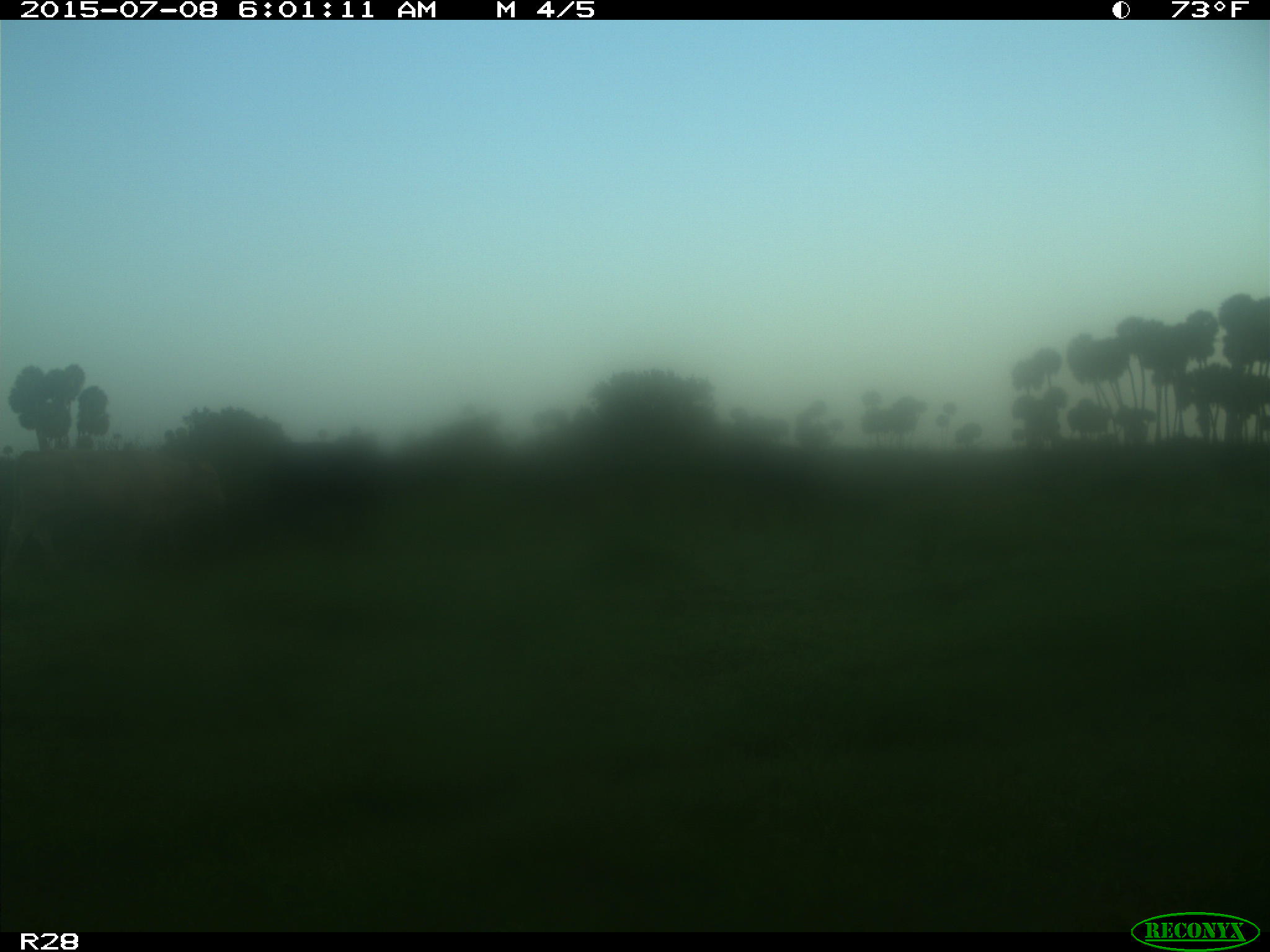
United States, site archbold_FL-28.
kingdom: Animalia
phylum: Chordata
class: Mammalia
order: Artiodactyla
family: Bovidae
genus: Bos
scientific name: Bos taurus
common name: domestic cow